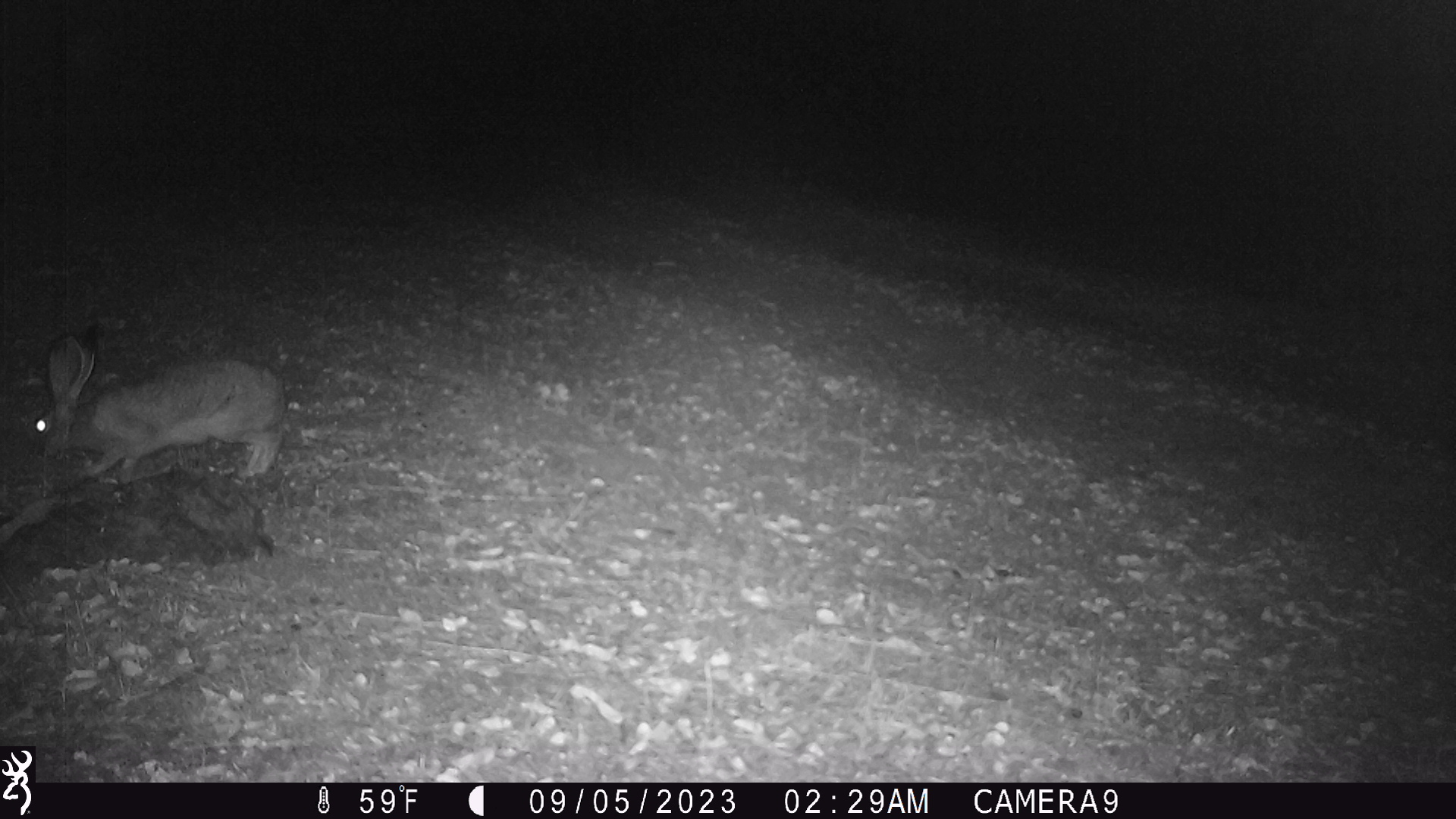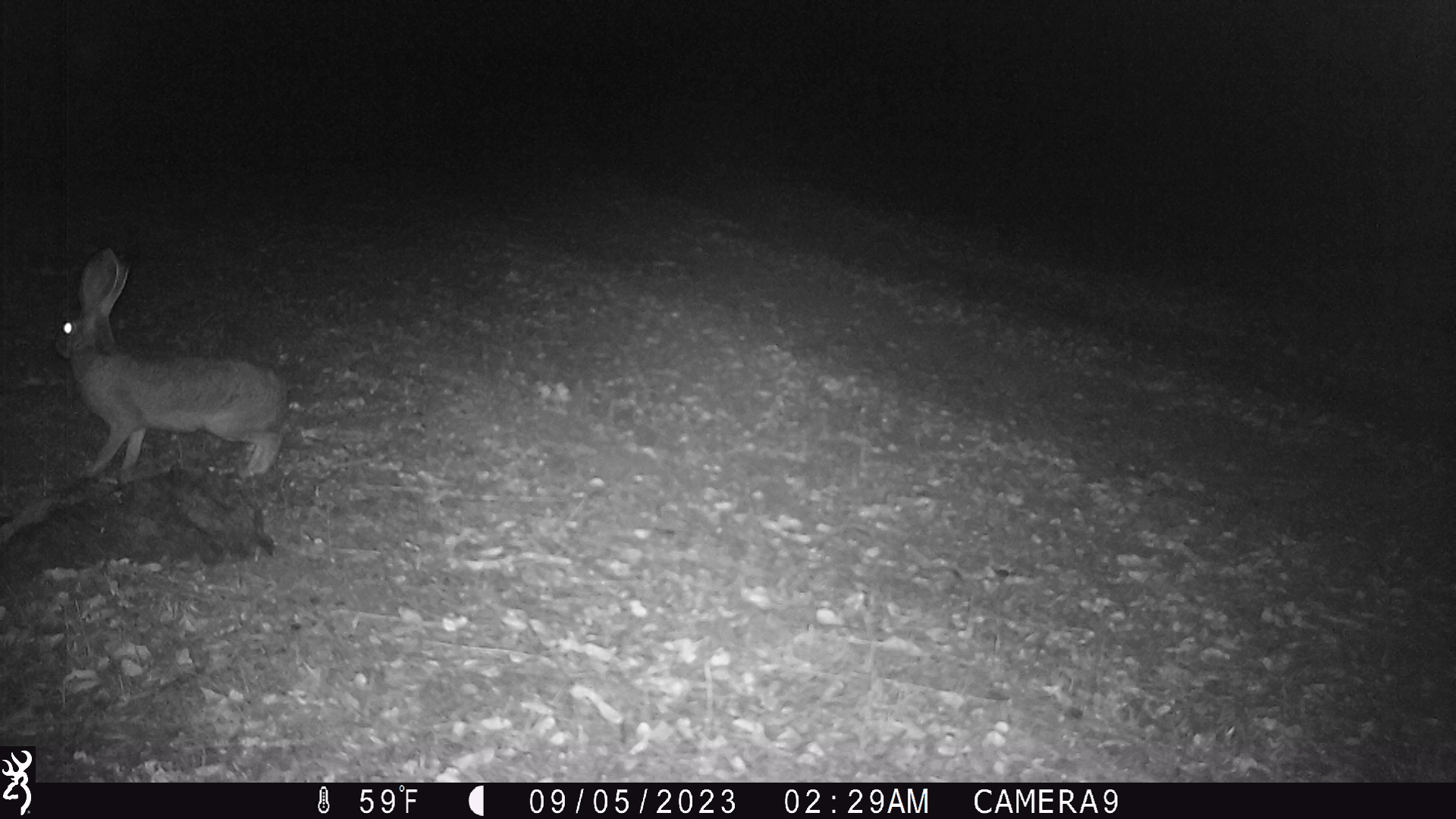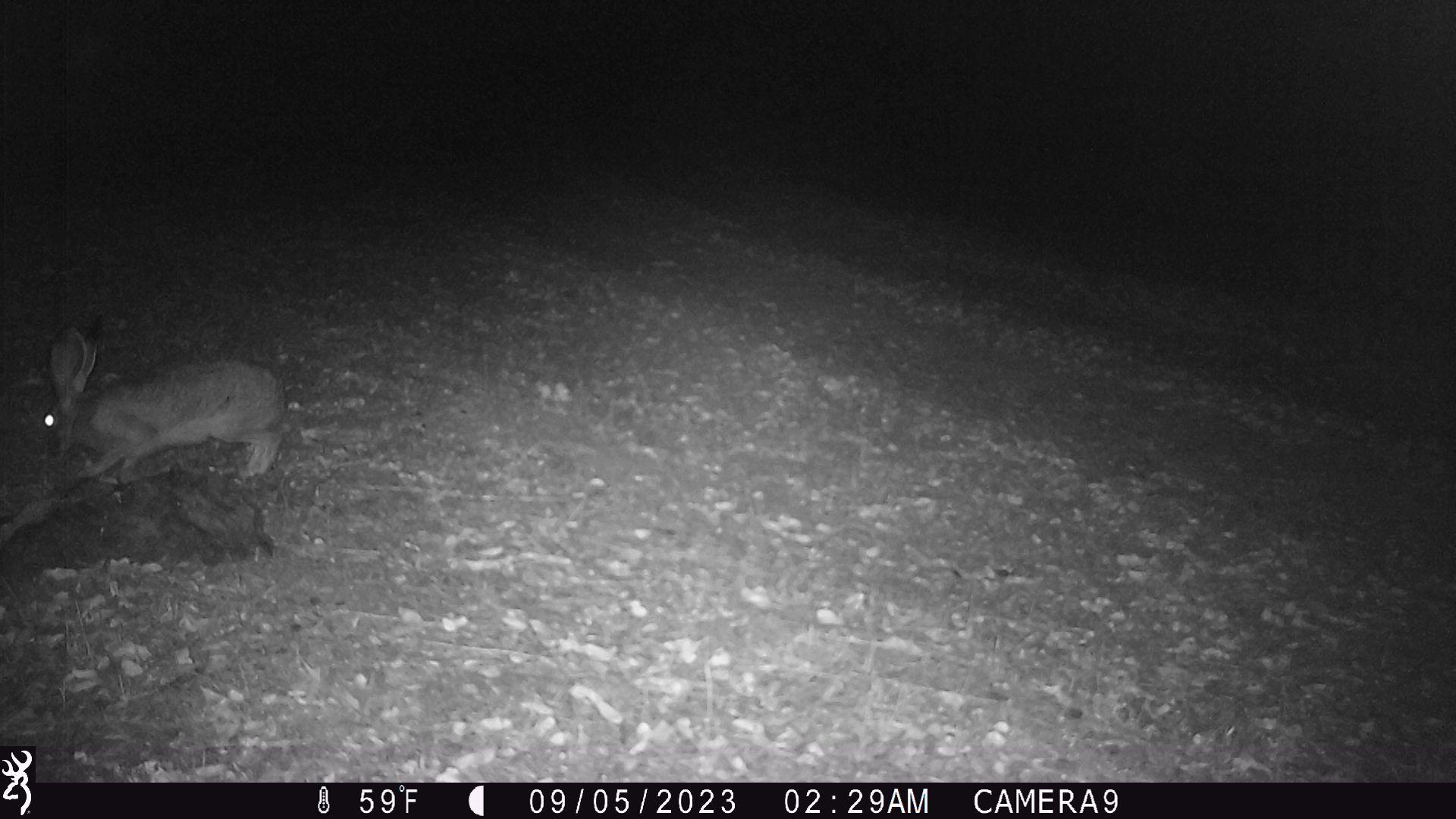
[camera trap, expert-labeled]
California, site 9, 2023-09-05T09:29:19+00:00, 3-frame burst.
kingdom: Animalia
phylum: Chordata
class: Mammalia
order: Lagomorpha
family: Leporidae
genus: Lepus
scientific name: Lepus californicus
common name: black-tailed jackrabbit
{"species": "black-tailed jackrabbit (Lepus californicus)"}